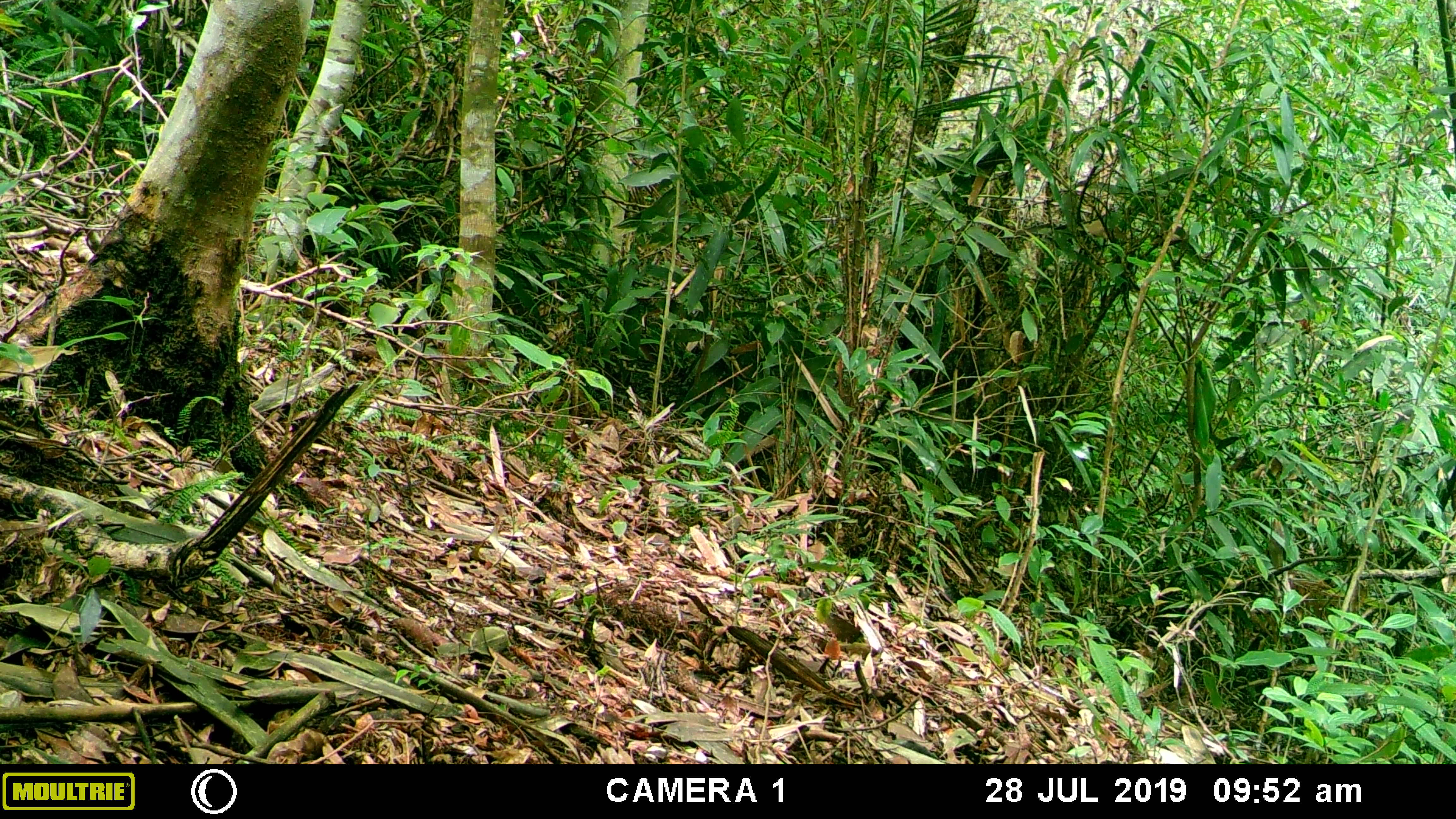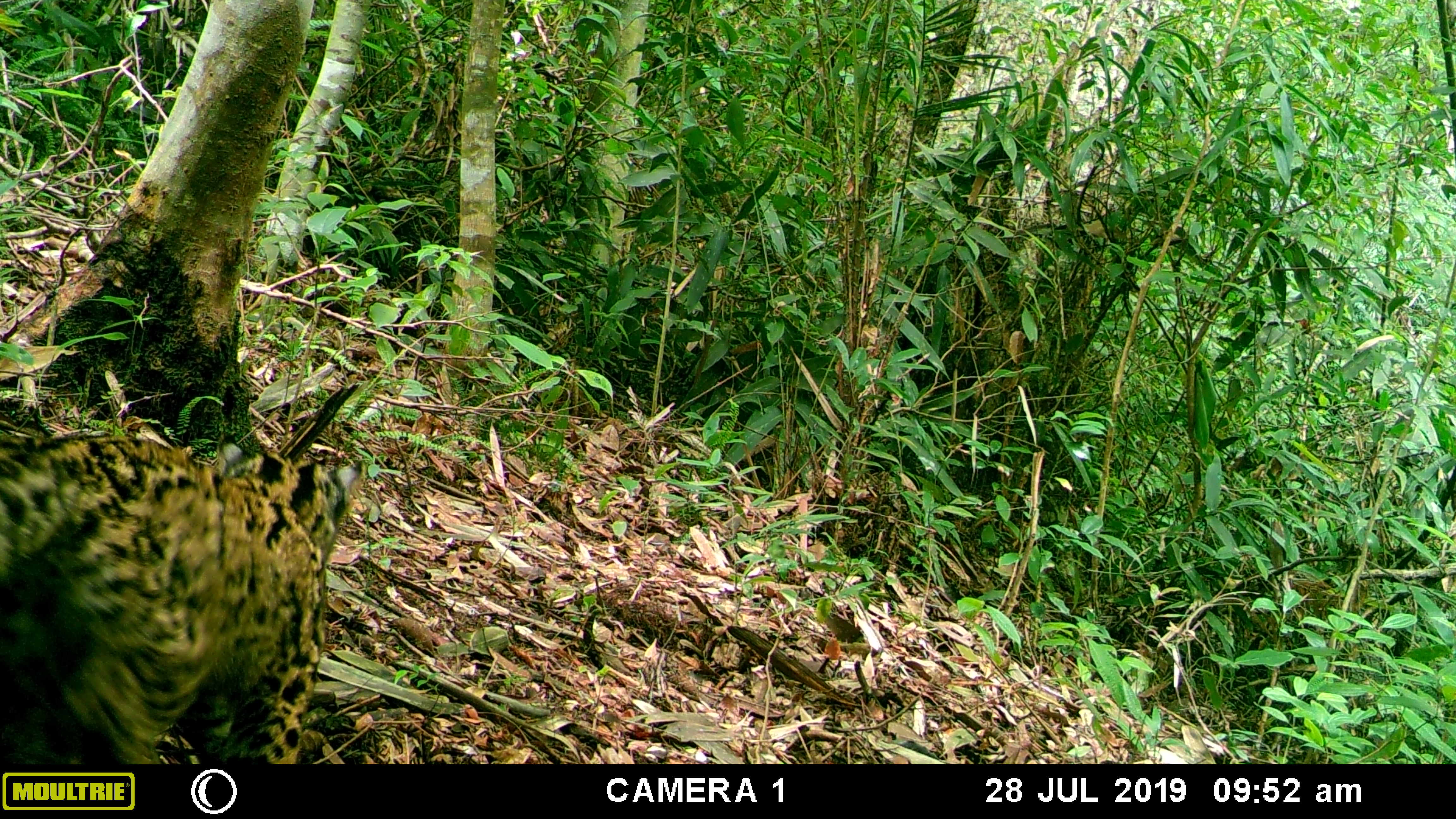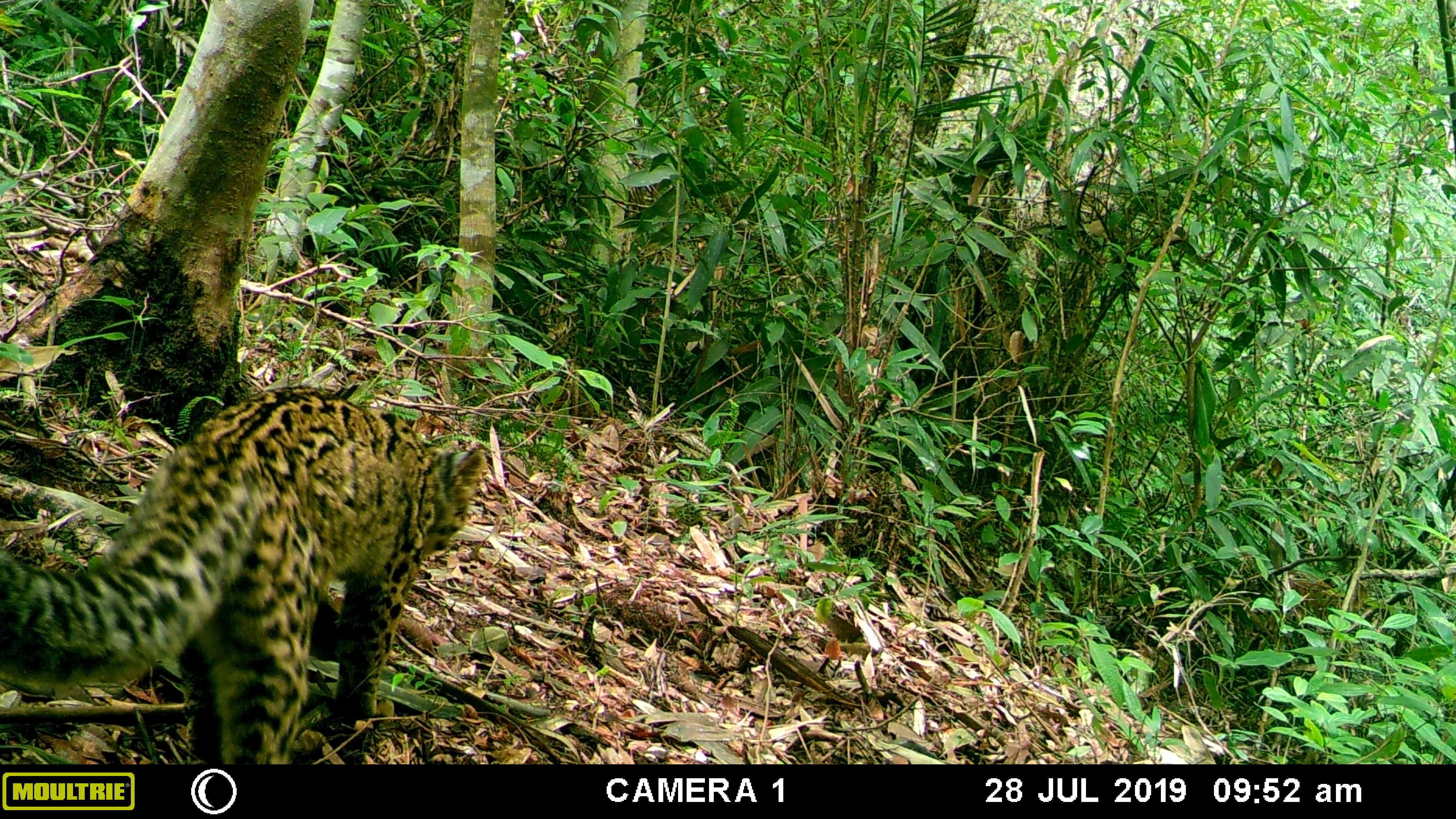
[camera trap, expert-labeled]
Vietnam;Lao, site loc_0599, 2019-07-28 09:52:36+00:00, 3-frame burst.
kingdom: Animalia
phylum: Chordata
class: Mammalia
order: Carnivora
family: Felidae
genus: Pardofelis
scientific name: Pardofelis marmorata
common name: marbled cat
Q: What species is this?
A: Marbled cat (Pardofelis marmorata).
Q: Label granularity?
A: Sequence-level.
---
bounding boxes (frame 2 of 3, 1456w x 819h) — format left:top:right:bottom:
marbled cat: 0:431:365:764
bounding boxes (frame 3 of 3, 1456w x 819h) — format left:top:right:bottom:
marbled cat: 0:381:483:764